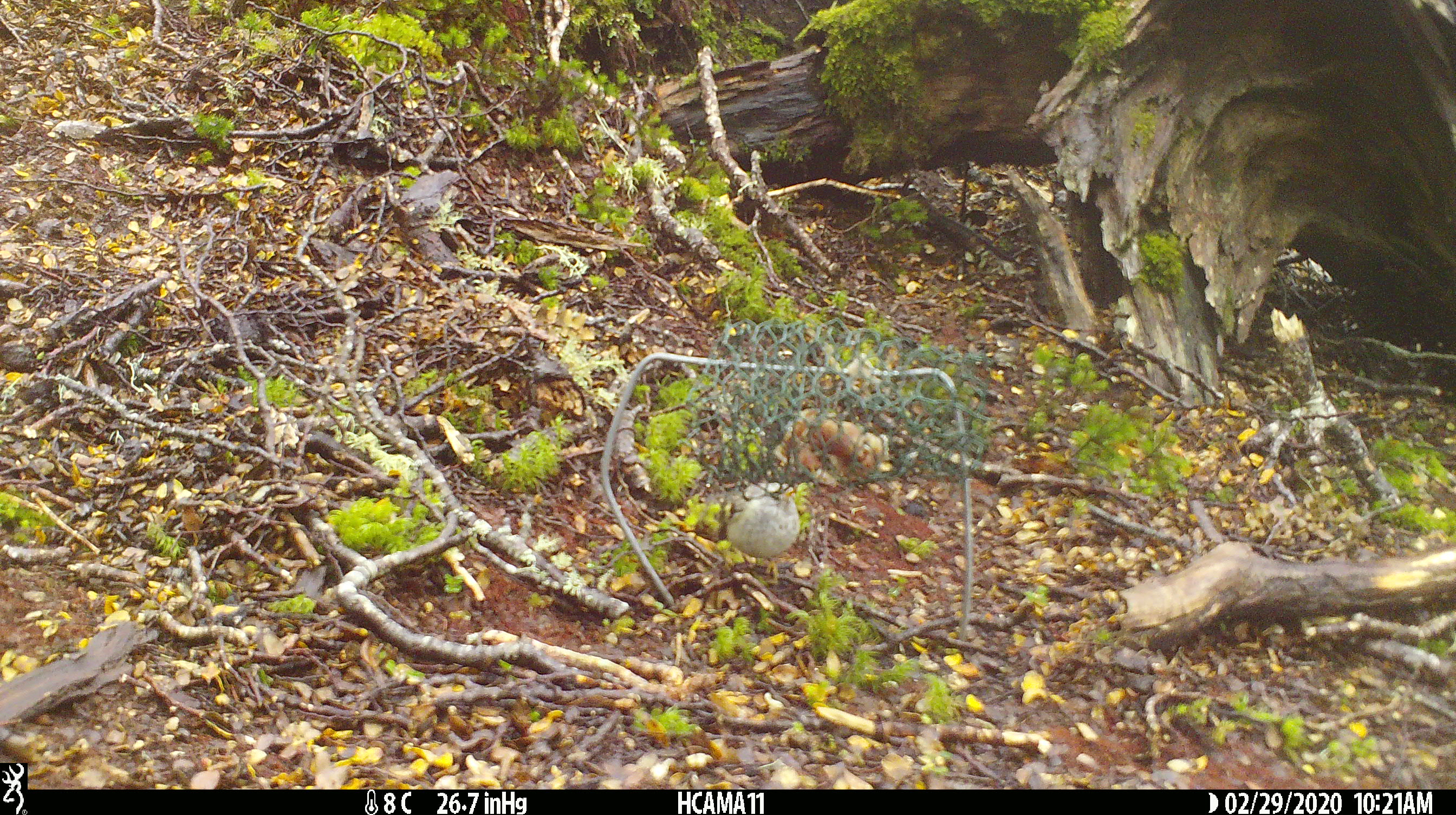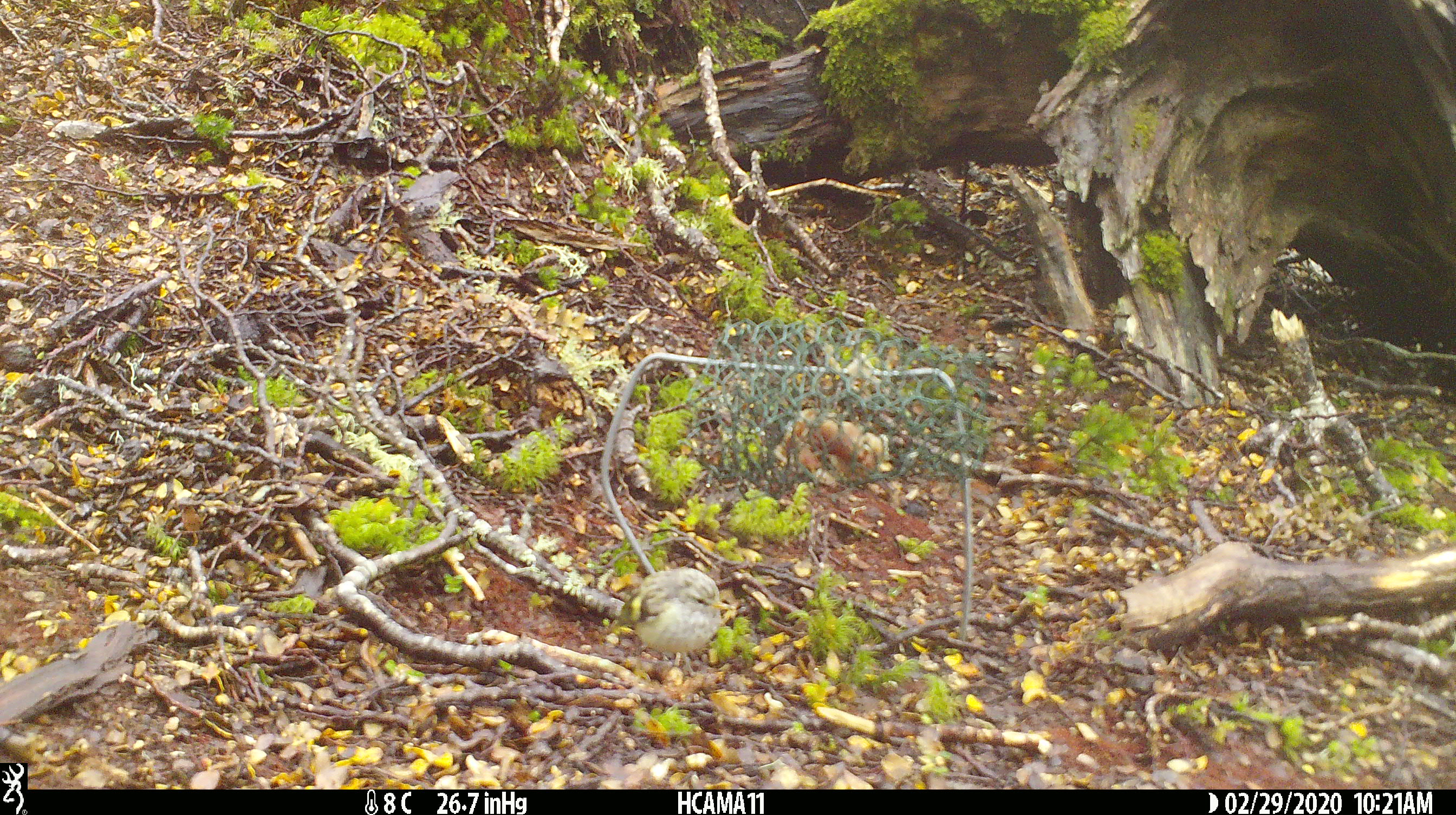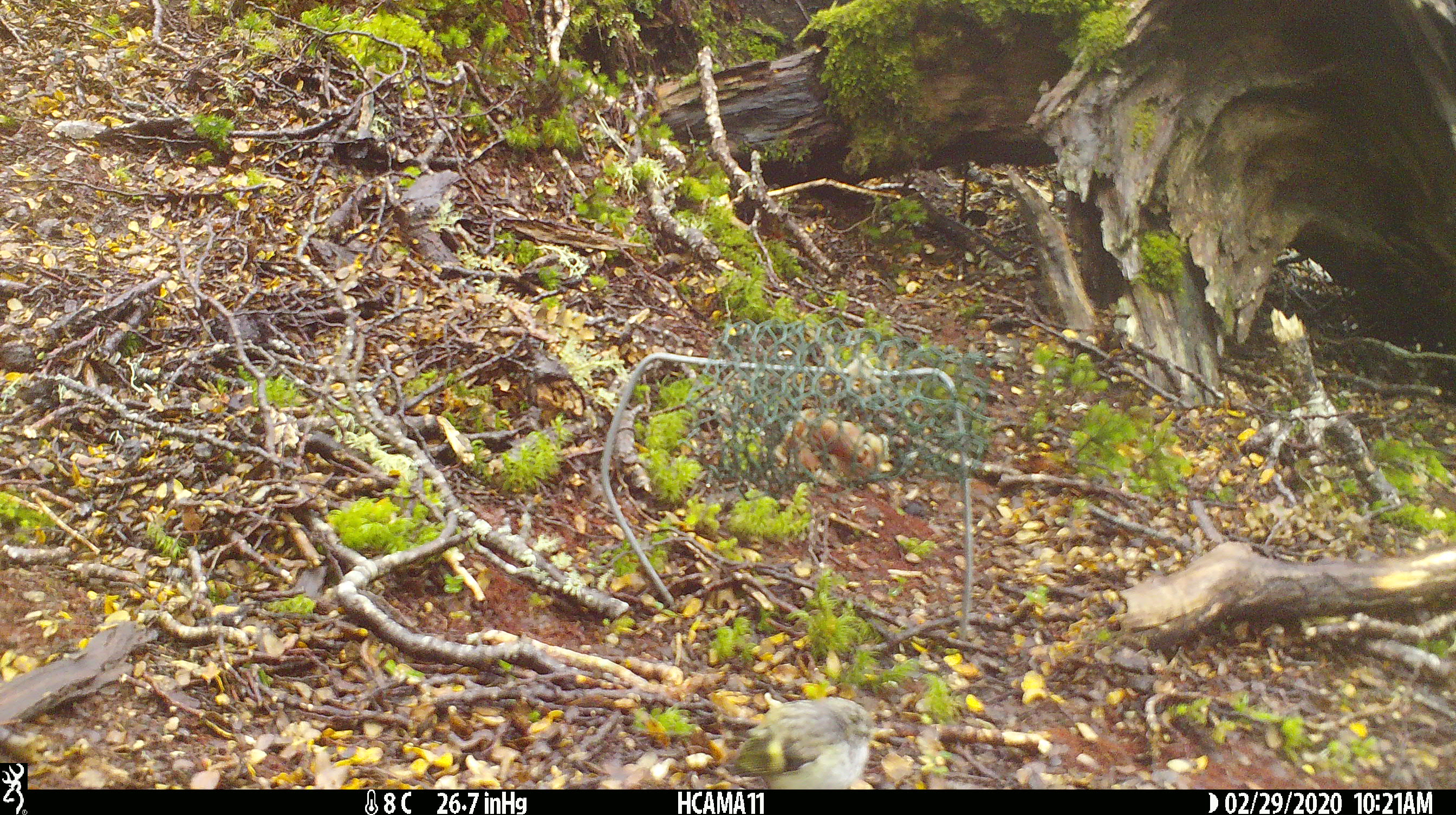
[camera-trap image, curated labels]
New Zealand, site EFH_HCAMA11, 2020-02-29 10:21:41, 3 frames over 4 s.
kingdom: Animalia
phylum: Chordata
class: Aves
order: Passeriformes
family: Acanthisittidae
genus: Acanthisitta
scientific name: Acanthisitta chloris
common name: rifleman